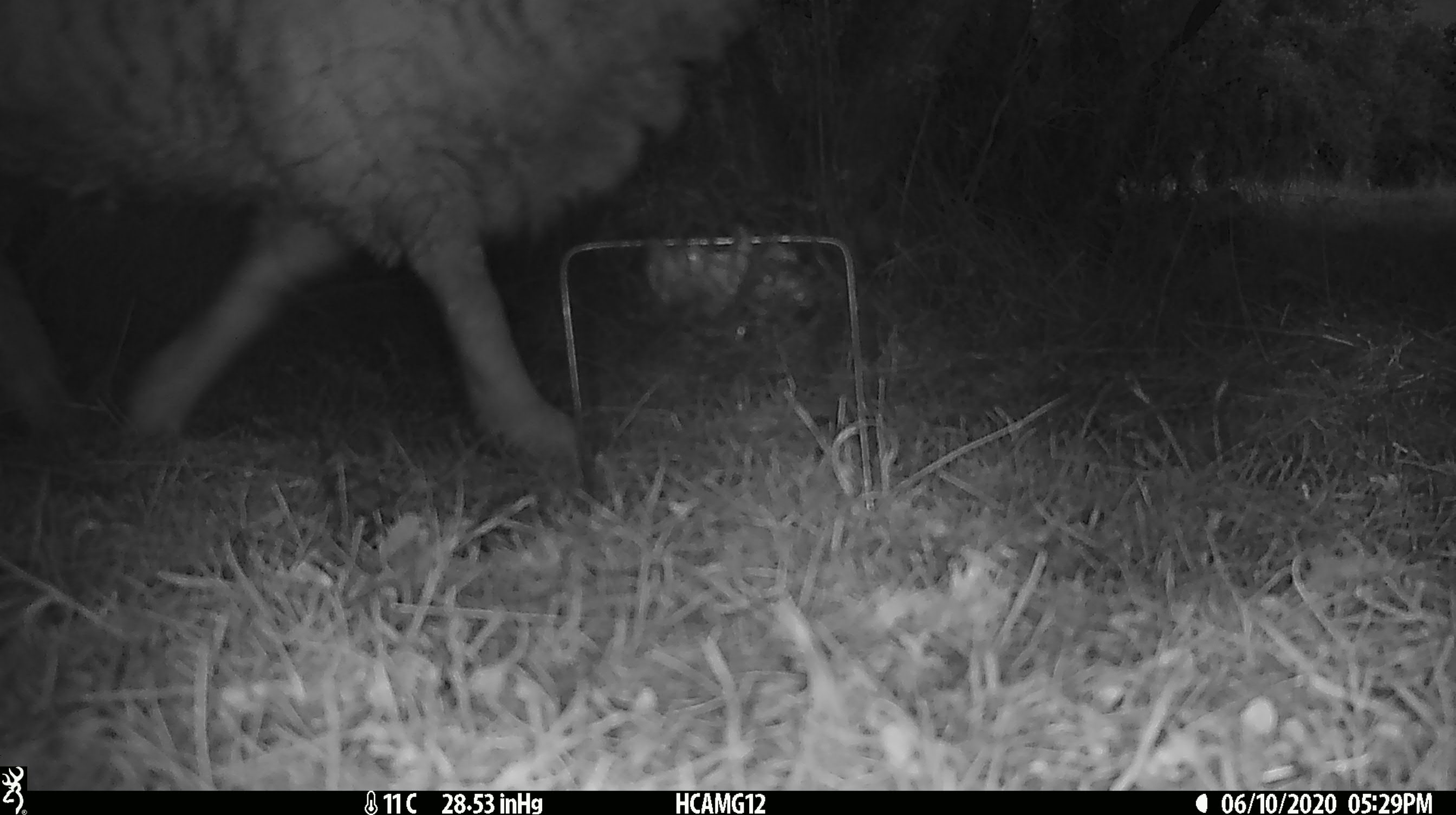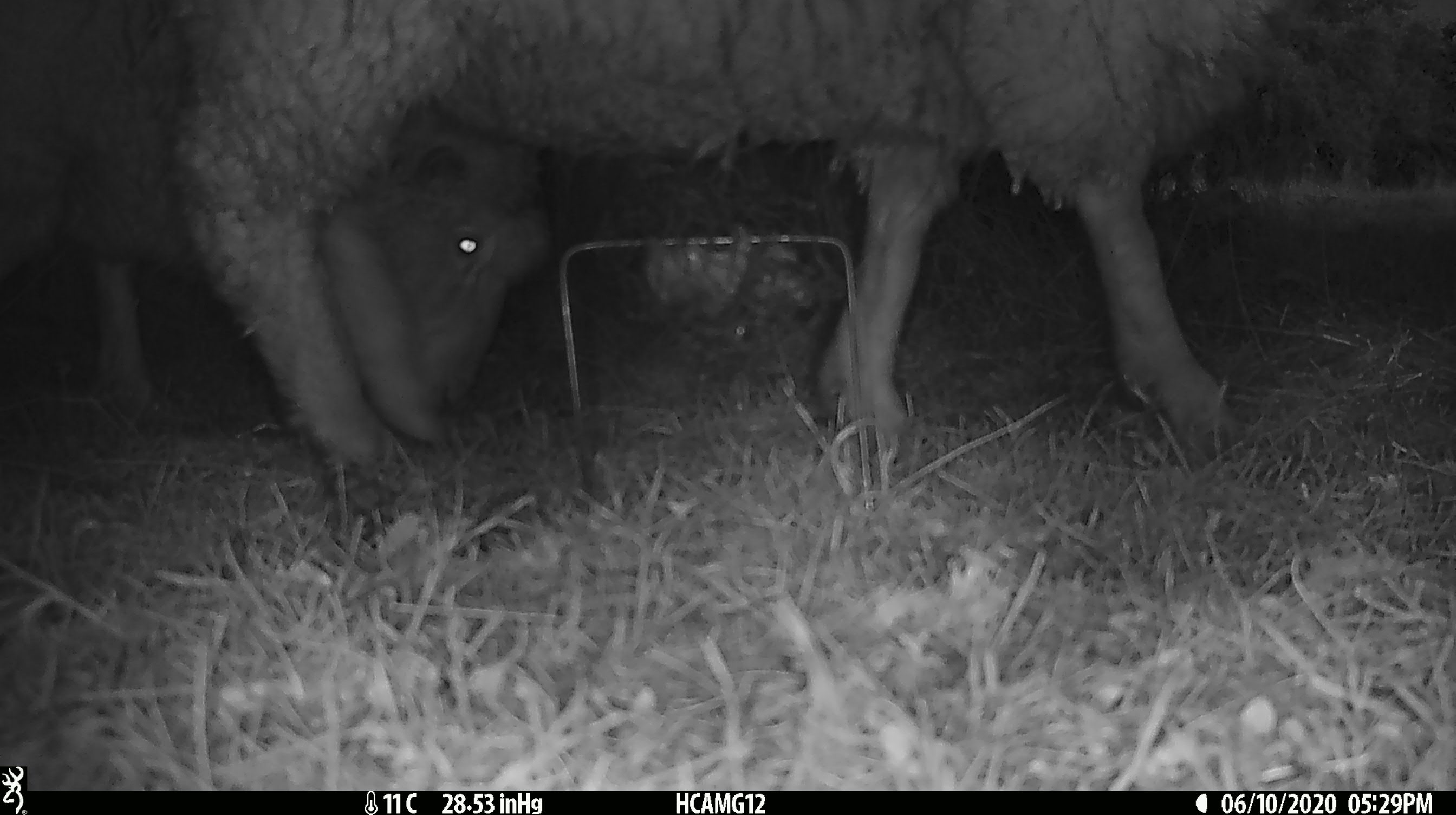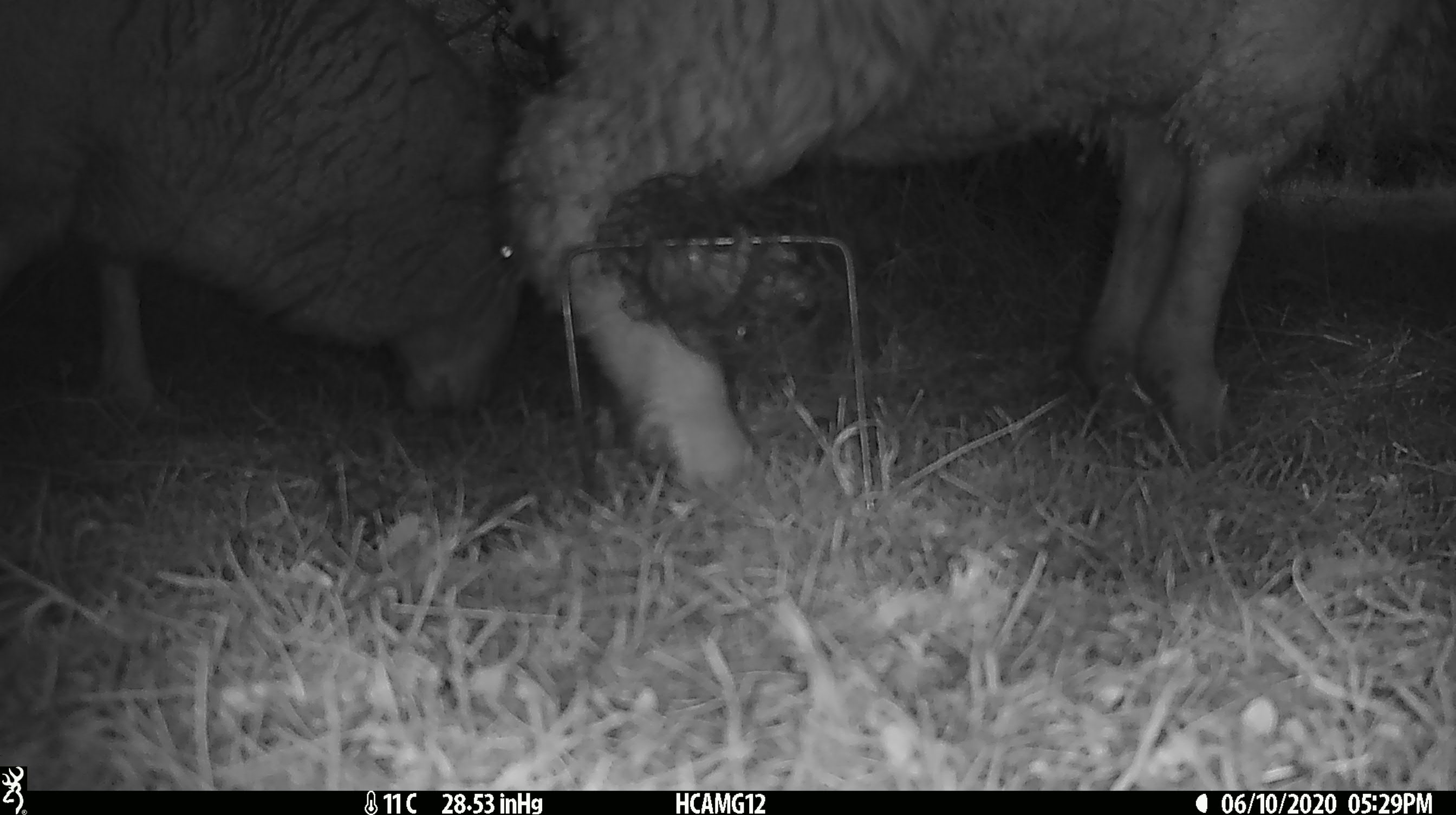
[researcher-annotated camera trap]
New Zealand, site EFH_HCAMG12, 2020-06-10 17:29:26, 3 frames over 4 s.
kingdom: Animalia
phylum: Chordata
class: Mammalia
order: Artiodactyla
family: Bovidae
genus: Ovis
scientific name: Ovis aries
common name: domestic sheep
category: sheep